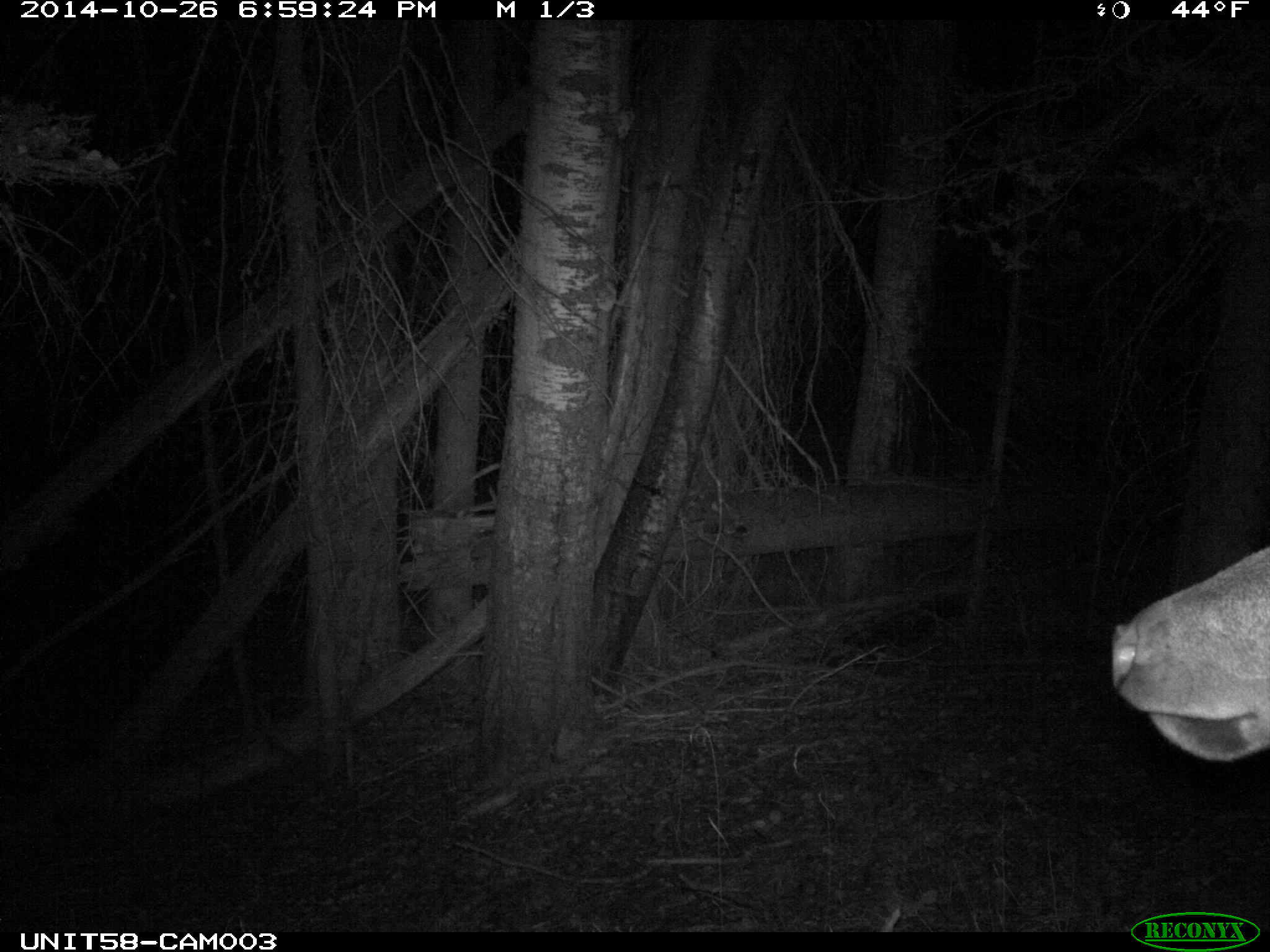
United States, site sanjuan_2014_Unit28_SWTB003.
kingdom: Animalia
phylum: Chordata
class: Mammalia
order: Artiodactyla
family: Cervidae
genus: Cervus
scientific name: Cervus elaphus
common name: red deer